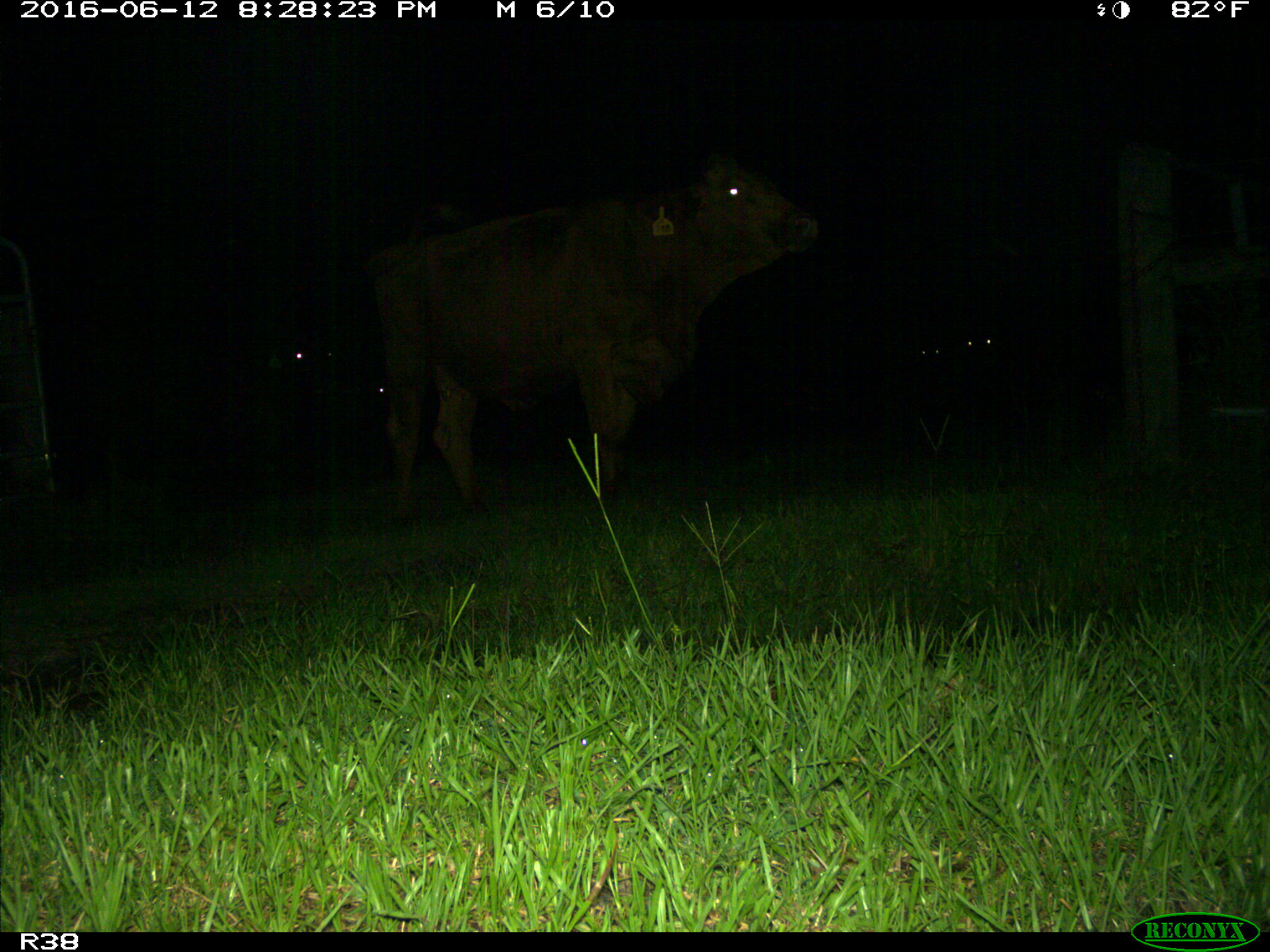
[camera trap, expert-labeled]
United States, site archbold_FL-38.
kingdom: Animalia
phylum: Chordata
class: Mammalia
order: Artiodactyla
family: Bovidae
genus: Bos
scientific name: Bos taurus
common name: domestic cow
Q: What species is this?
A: Bos taurus (domestic cow).